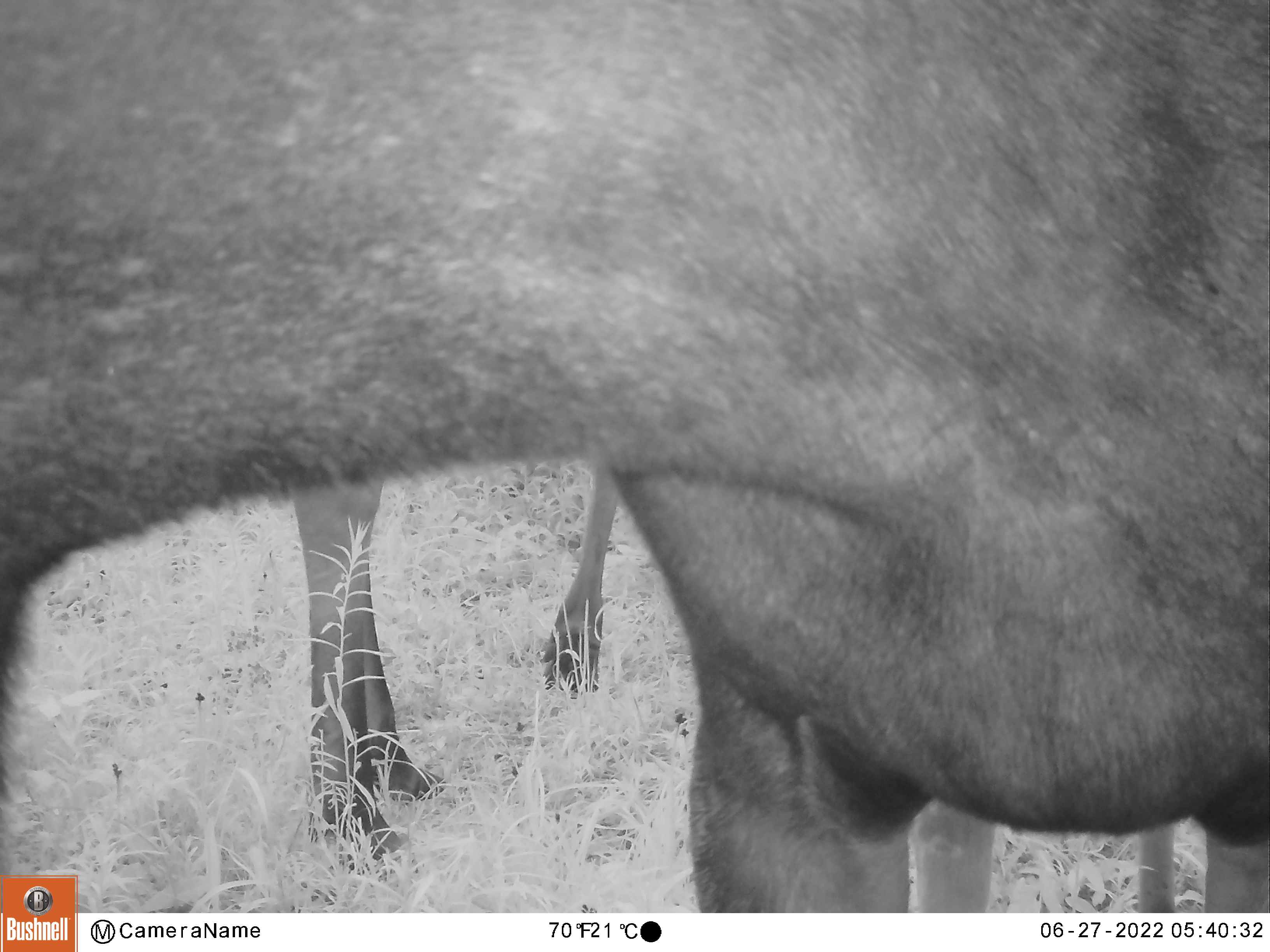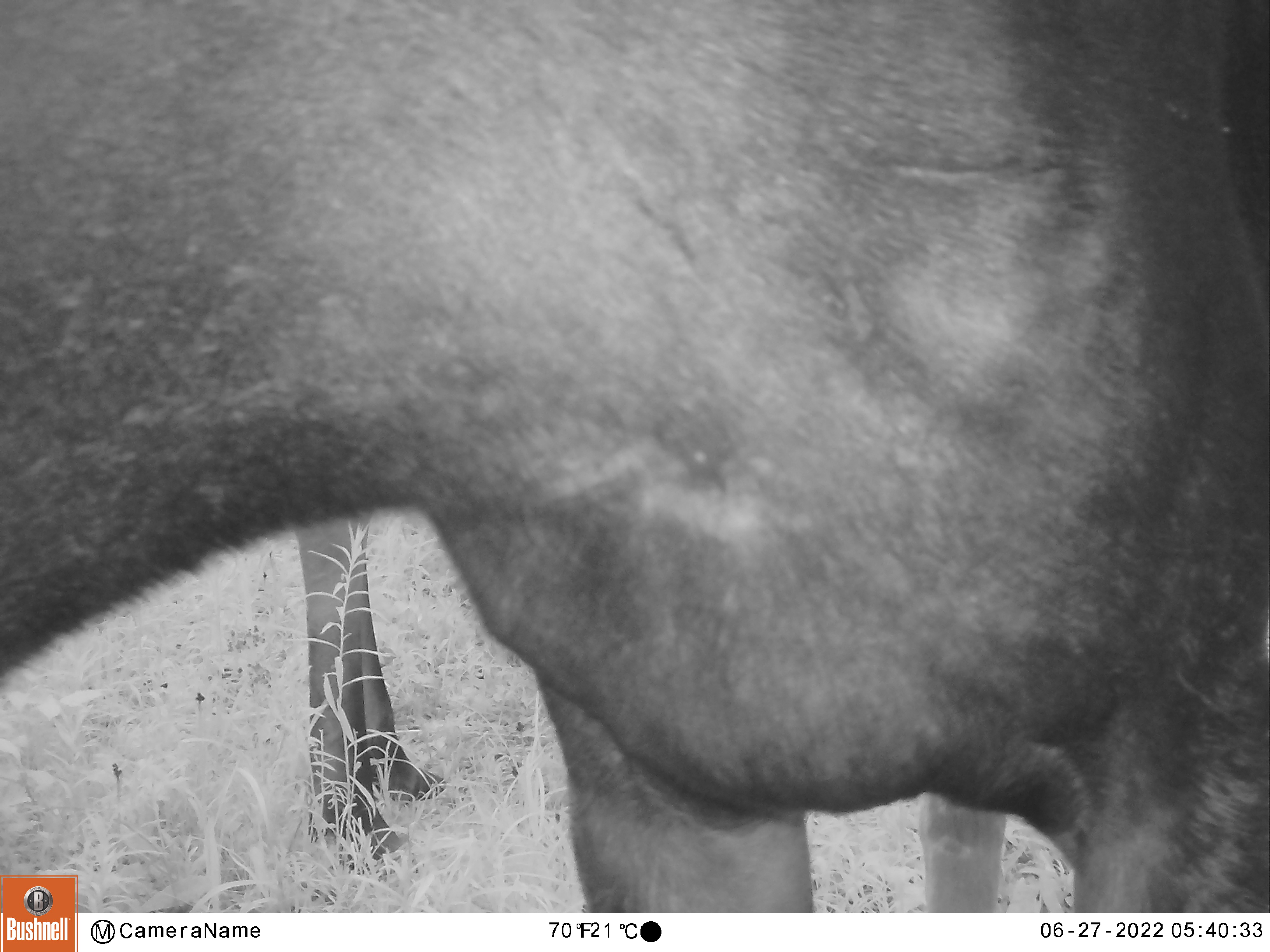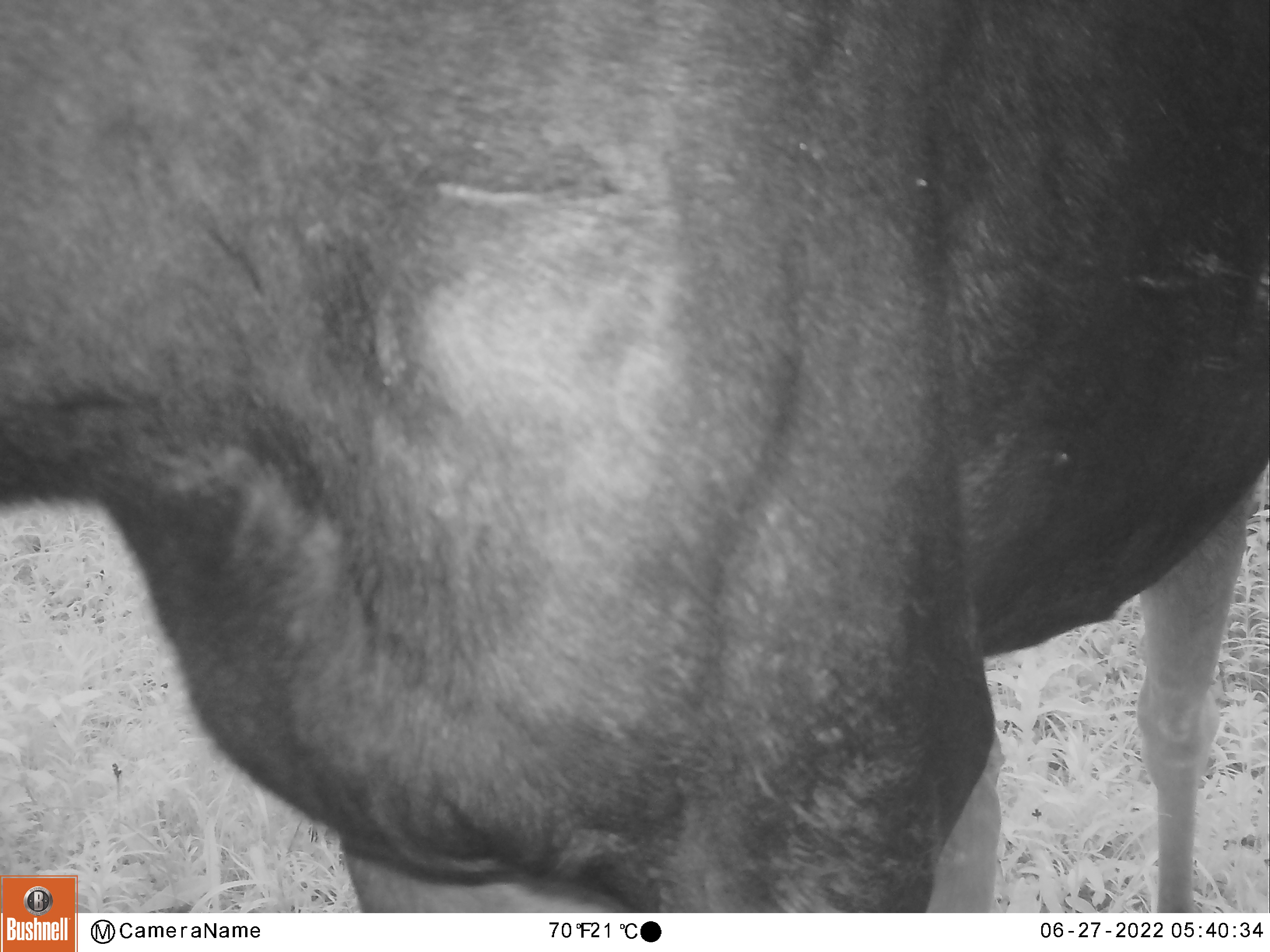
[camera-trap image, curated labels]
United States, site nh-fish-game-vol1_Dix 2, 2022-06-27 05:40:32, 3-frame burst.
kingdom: Animalia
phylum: Chordata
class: Mammalia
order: Artiodactyla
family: Cervidae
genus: Alces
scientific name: Alces alces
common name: moose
Moose (Alces alces).